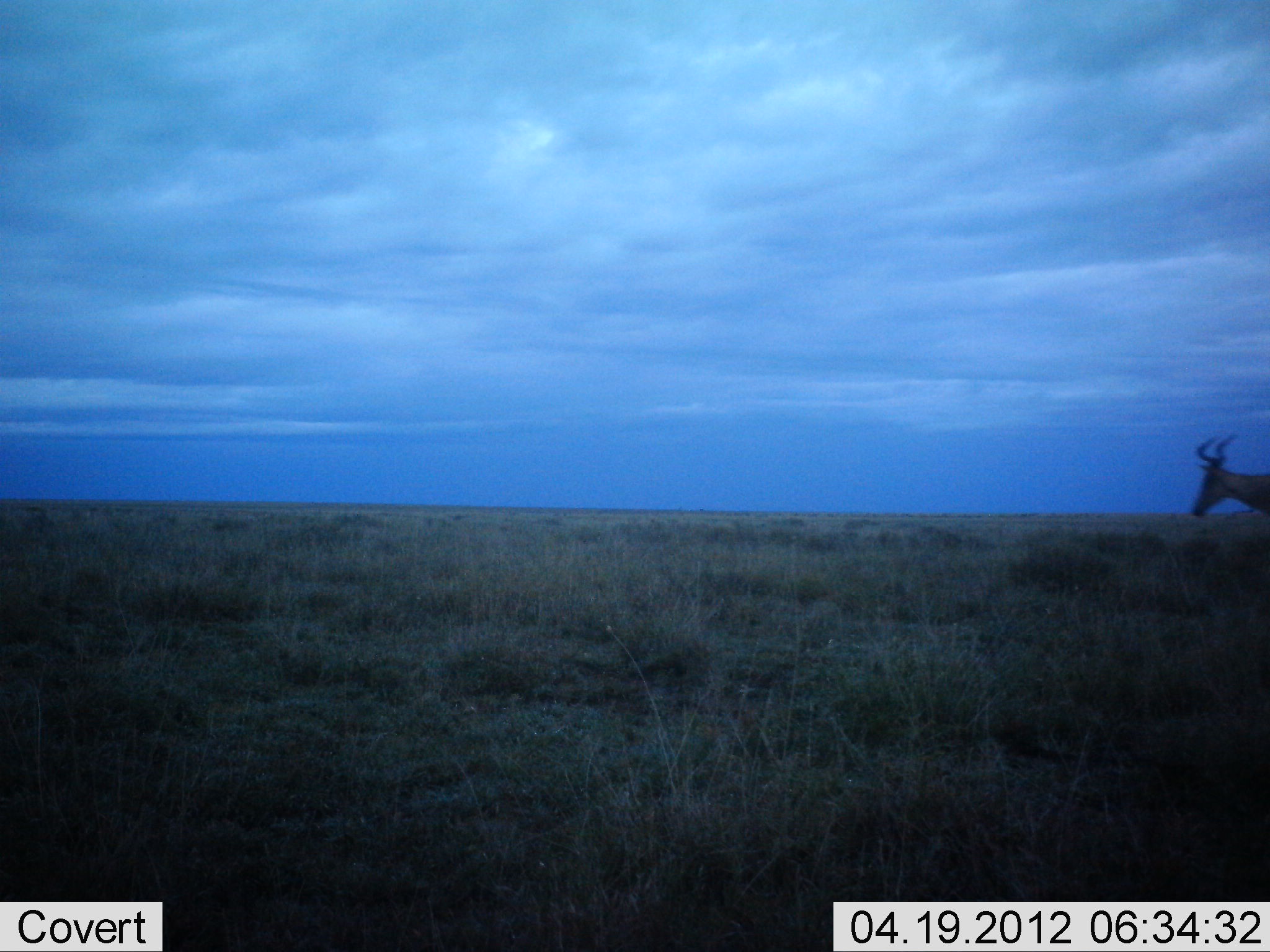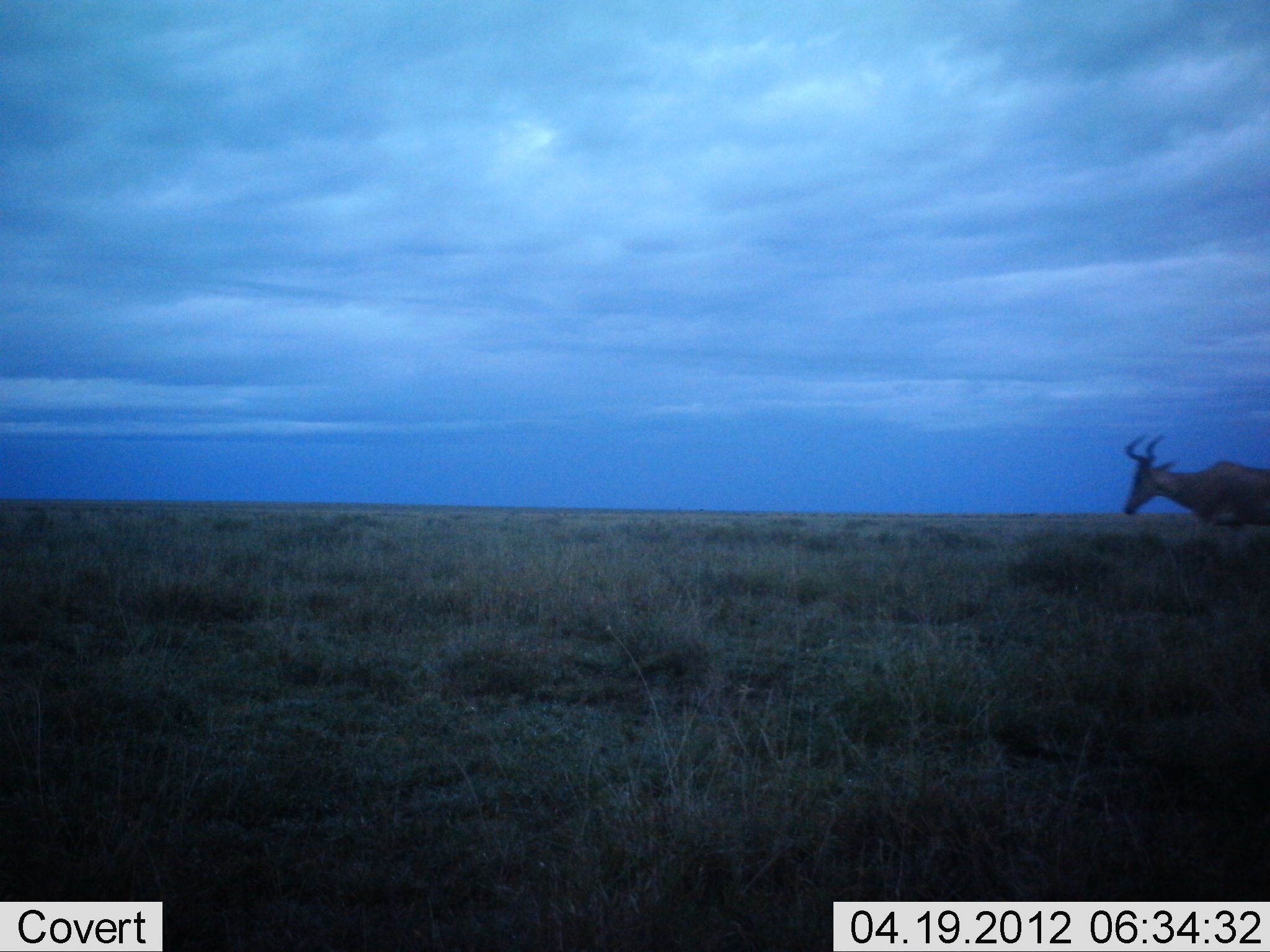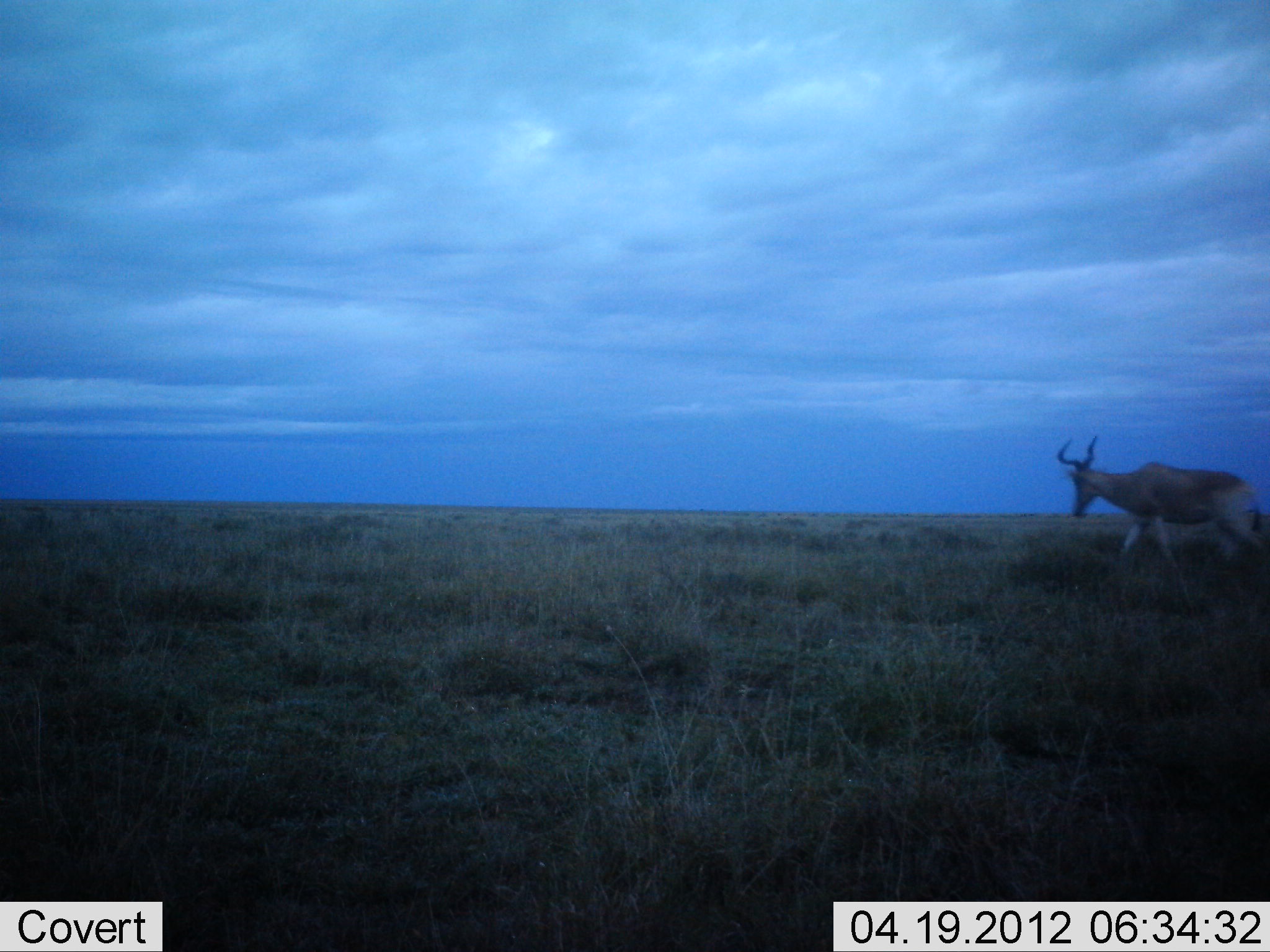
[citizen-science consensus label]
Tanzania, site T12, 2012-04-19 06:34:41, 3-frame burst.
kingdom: Animalia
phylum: Chordata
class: Mammalia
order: Artiodactyla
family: Bovidae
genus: Alcelaphus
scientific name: Alcelaphus buselaphus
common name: hartebeest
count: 1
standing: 4%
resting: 0%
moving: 100%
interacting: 0%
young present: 0%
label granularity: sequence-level